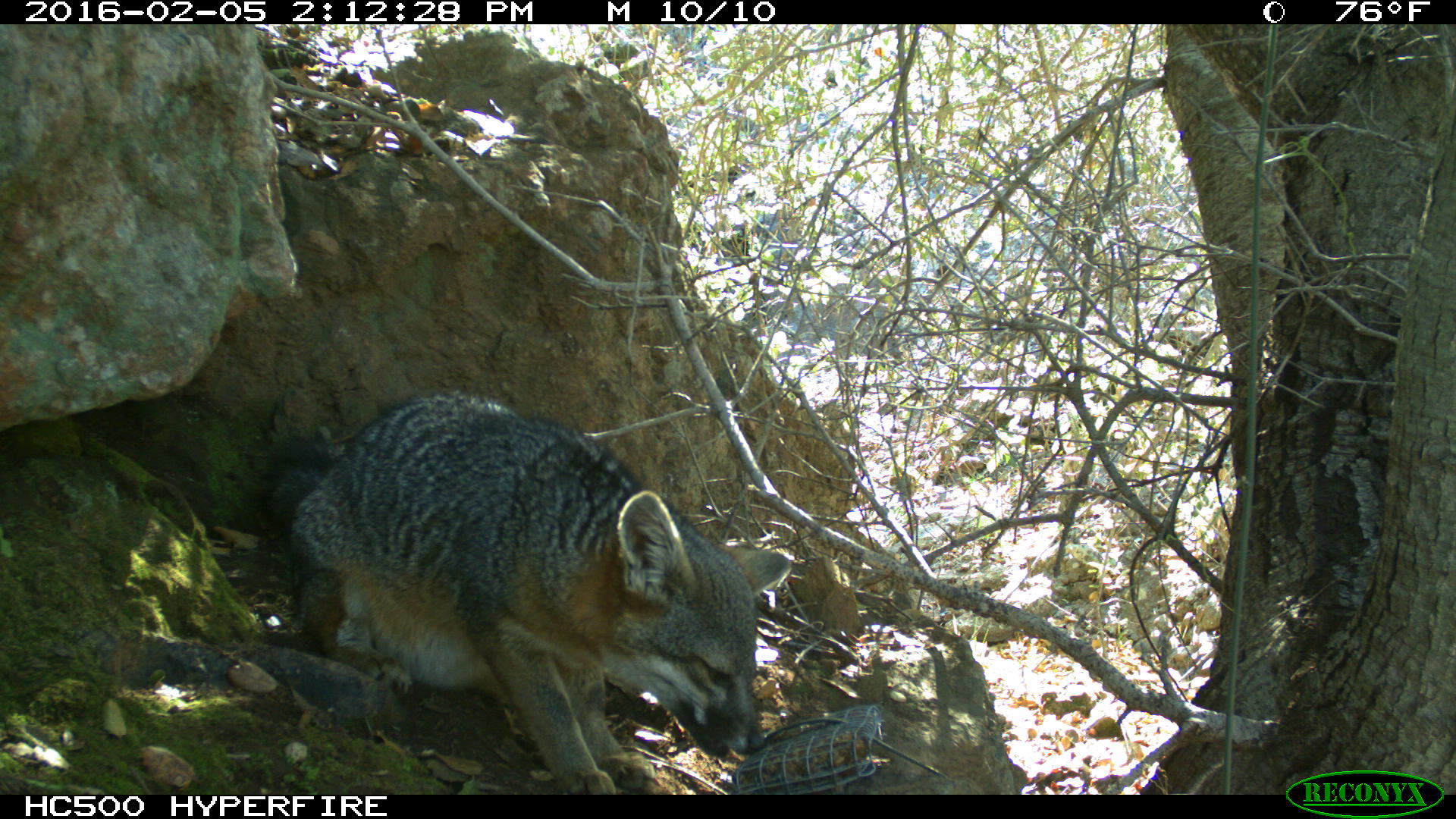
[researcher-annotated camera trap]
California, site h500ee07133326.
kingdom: Animalia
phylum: Chordata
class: Mammalia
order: Carnivora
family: Canidae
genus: Urocyon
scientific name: Urocyon littoralis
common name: island fox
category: fox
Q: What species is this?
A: Fox (island fox) (Urocyon littoralis).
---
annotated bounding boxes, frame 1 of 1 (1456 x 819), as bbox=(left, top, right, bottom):
fox: bbox=(265, 388, 791, 794)